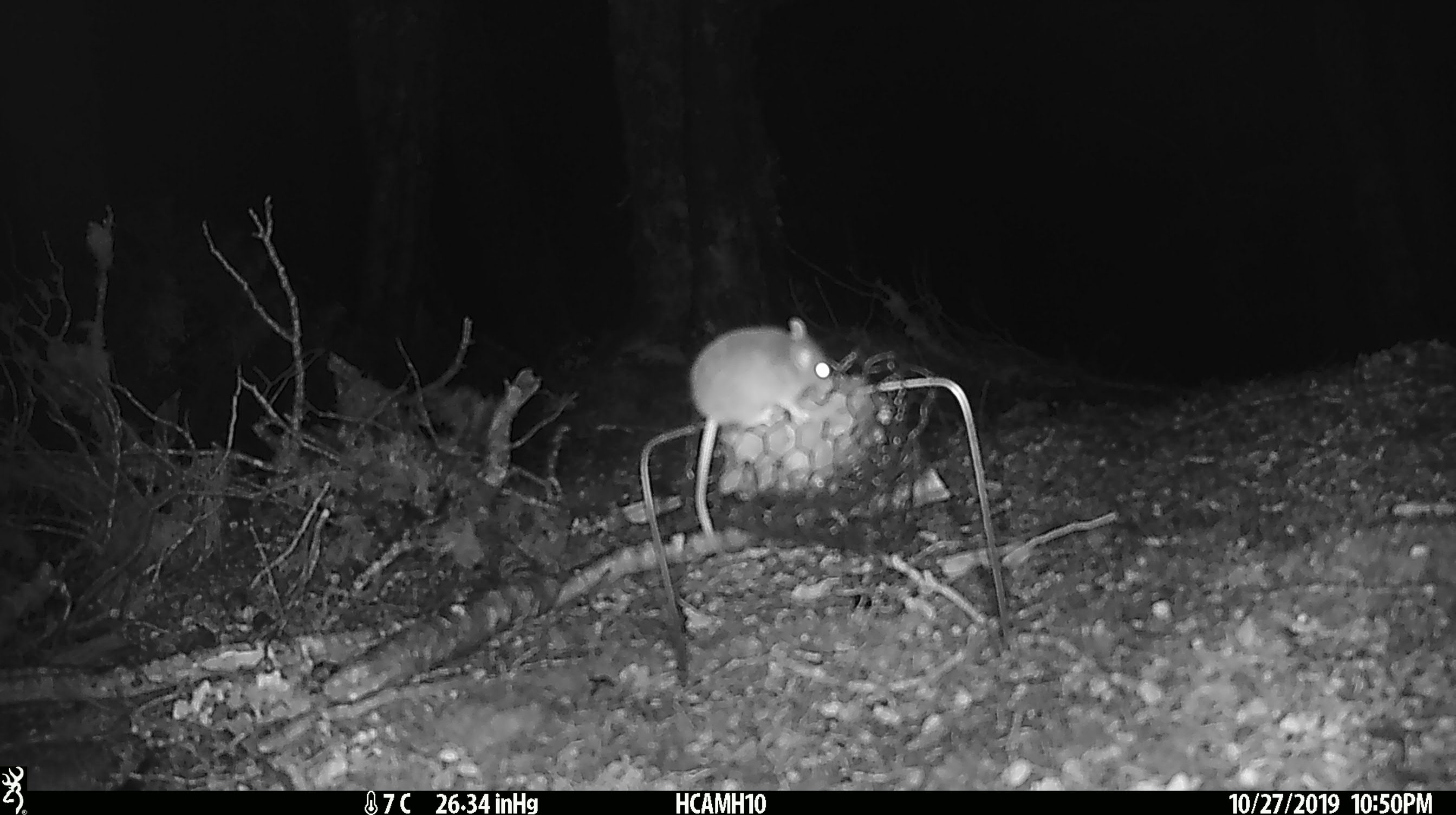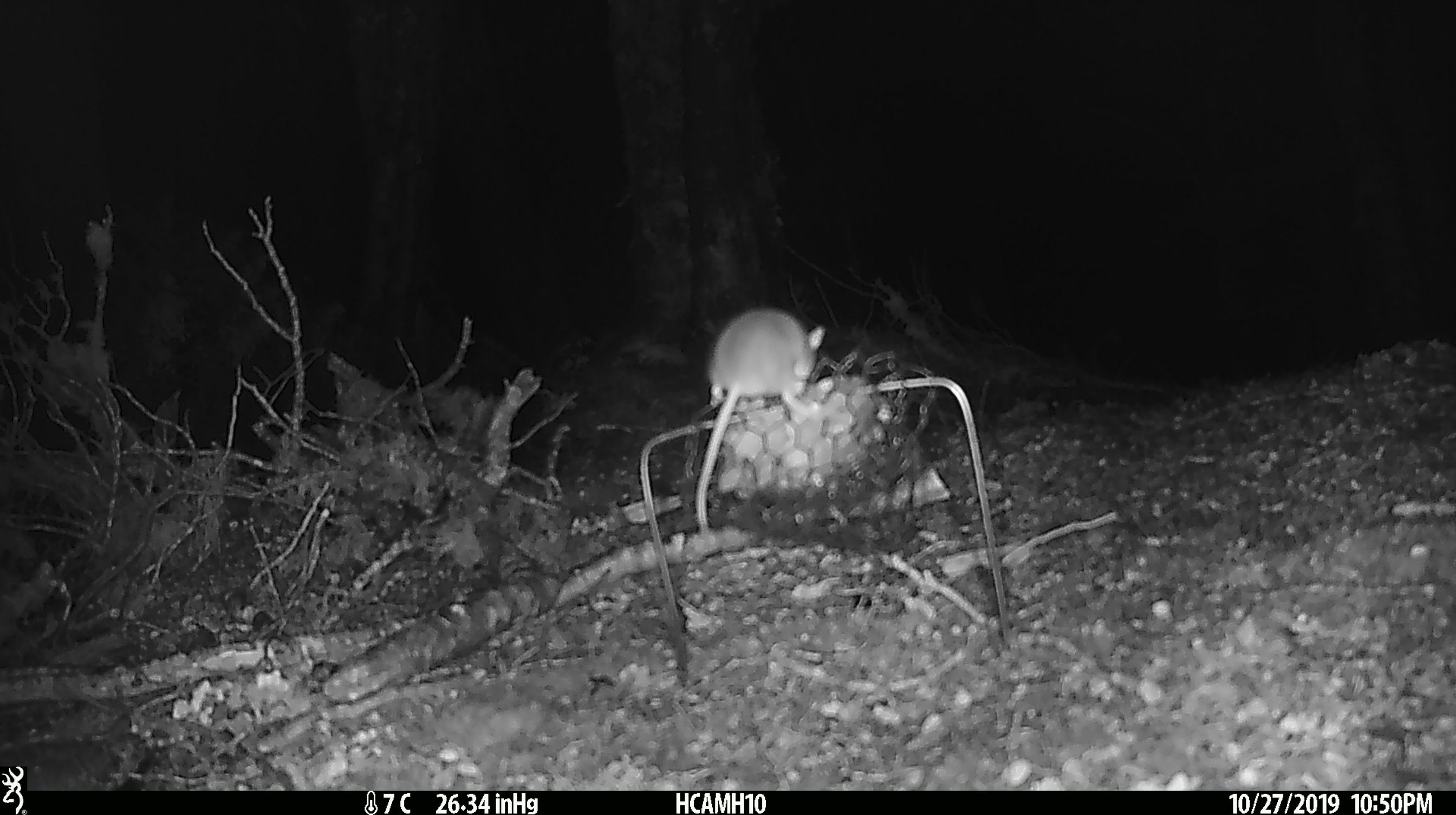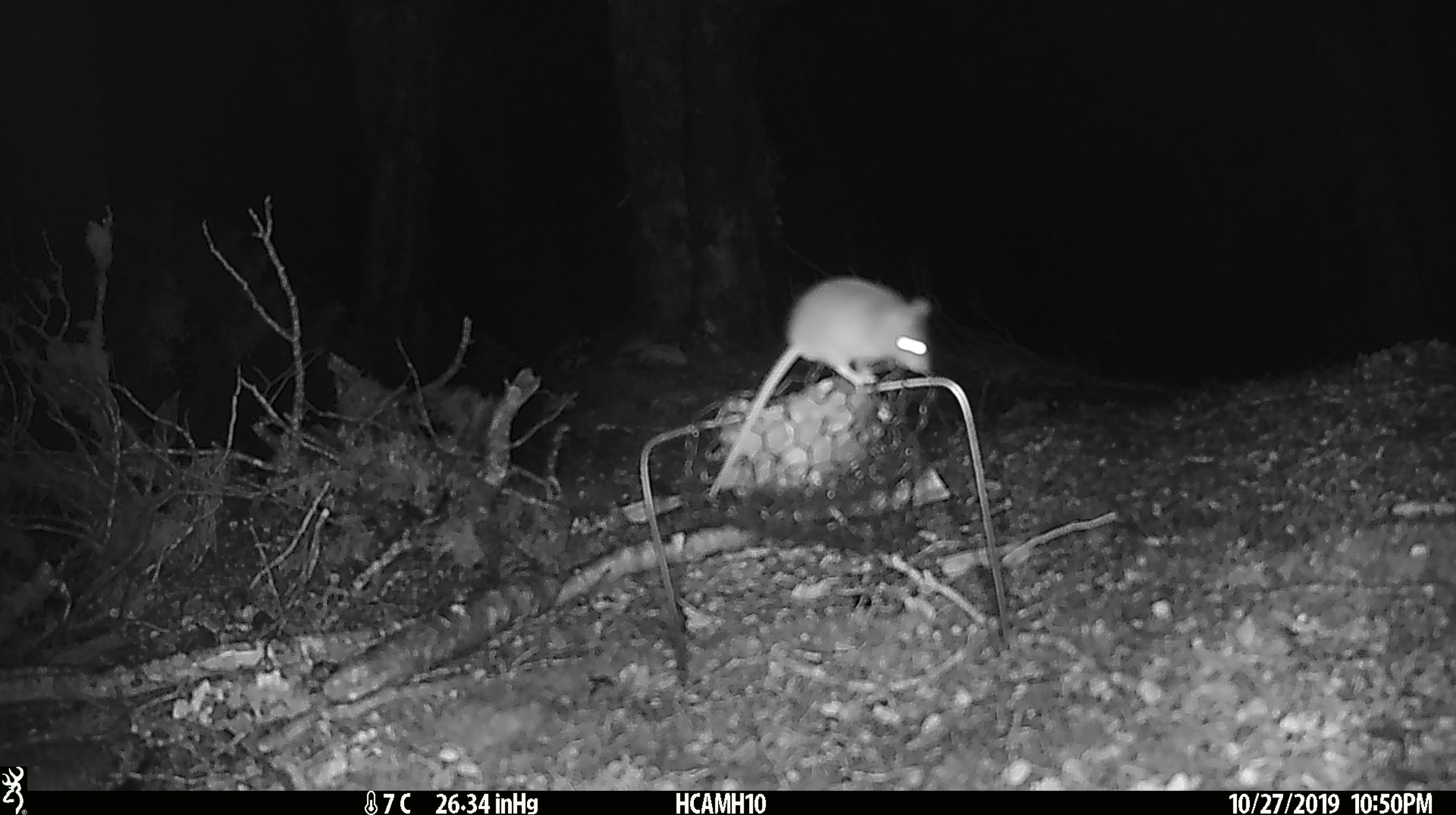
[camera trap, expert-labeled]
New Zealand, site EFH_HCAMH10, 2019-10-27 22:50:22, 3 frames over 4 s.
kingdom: Animalia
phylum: Chordata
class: Mammalia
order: Rodentia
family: Muridae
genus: Mus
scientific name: Mus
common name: mouse